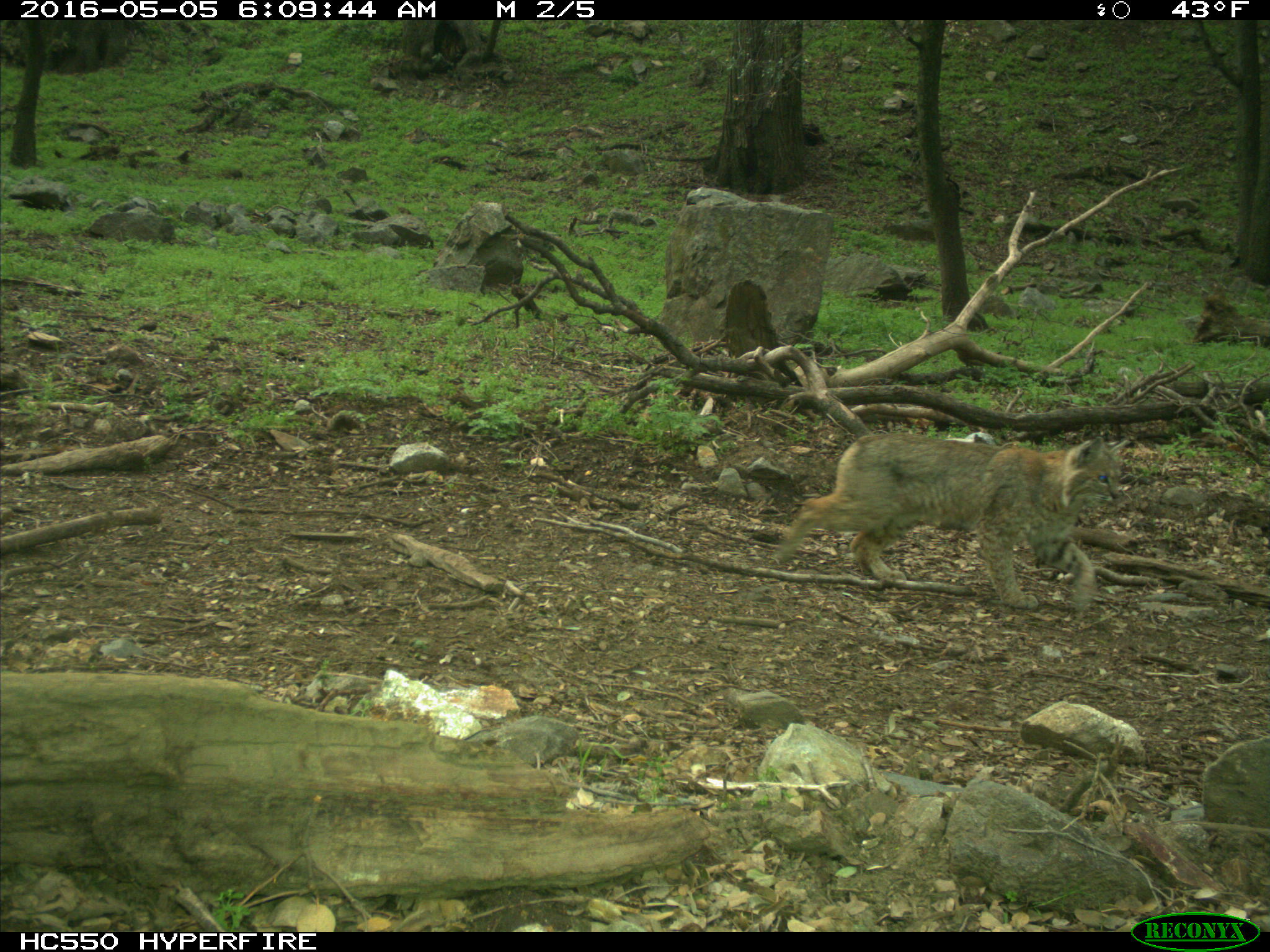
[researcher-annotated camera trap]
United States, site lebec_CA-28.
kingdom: Animalia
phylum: Chordata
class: Mammalia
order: Carnivora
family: Felidae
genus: Lynx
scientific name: Lynx rufus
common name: bobcat